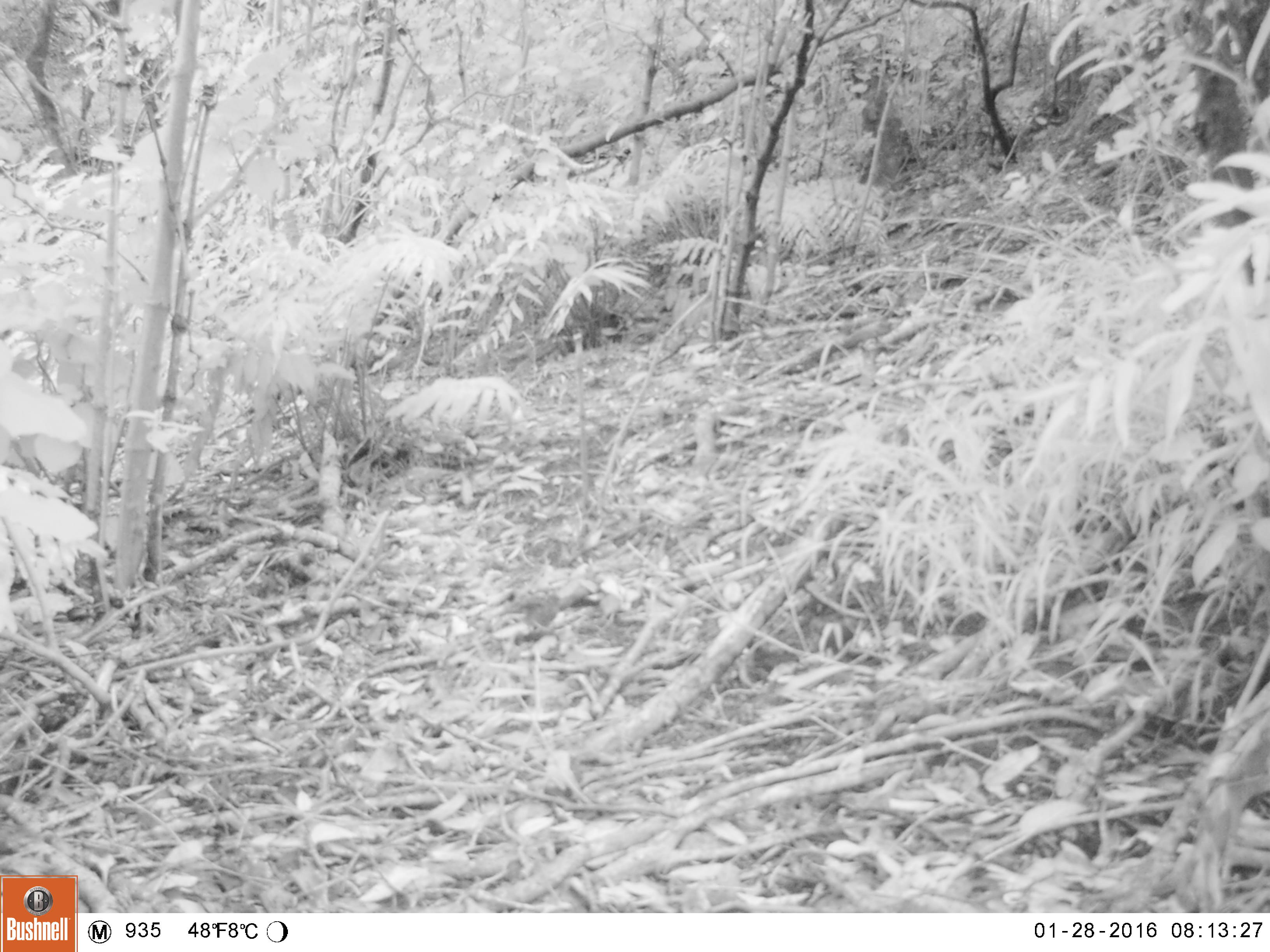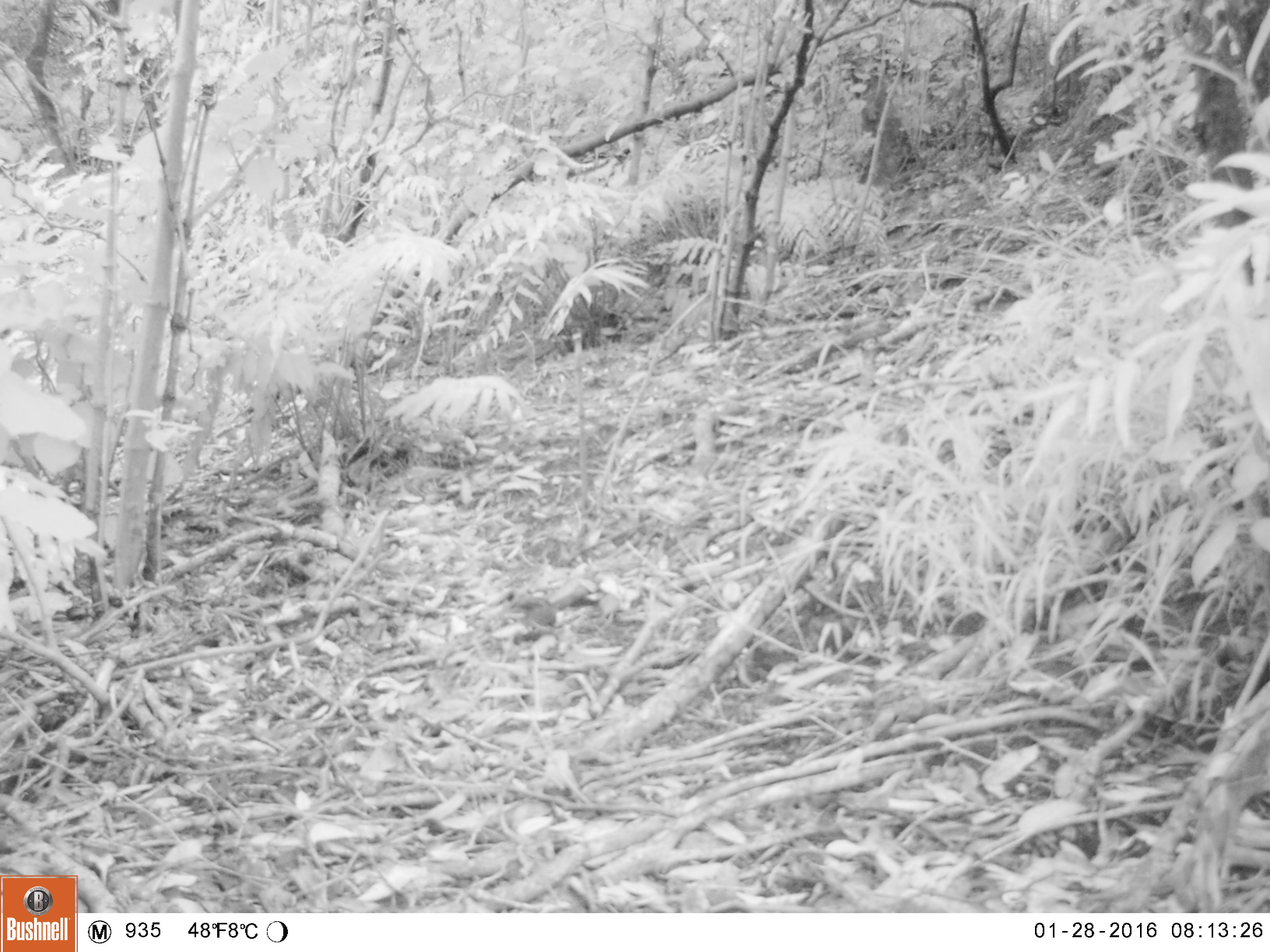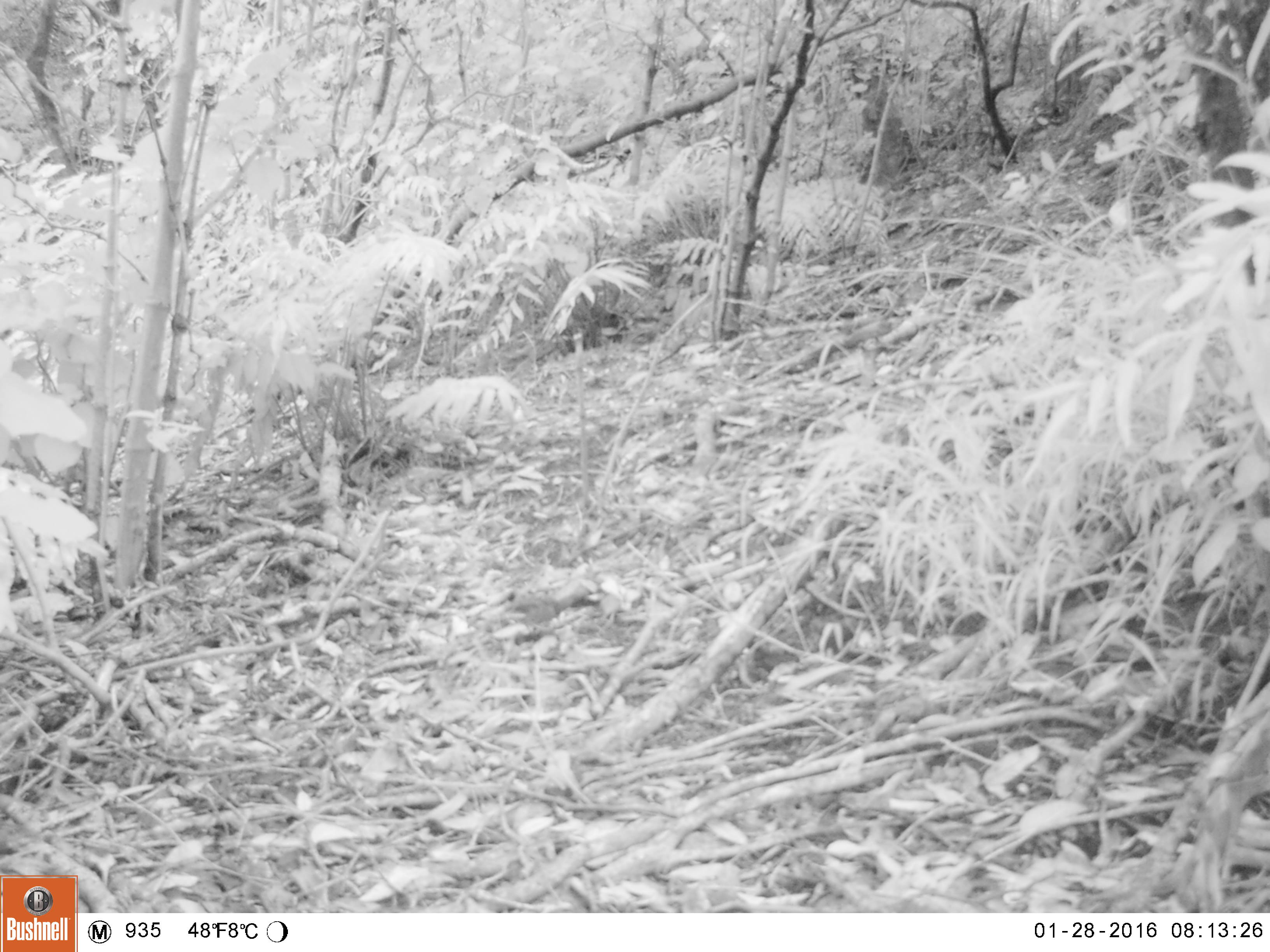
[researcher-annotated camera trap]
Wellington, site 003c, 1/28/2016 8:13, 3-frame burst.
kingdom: Animalia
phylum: Chordata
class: Aves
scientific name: Aves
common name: bird